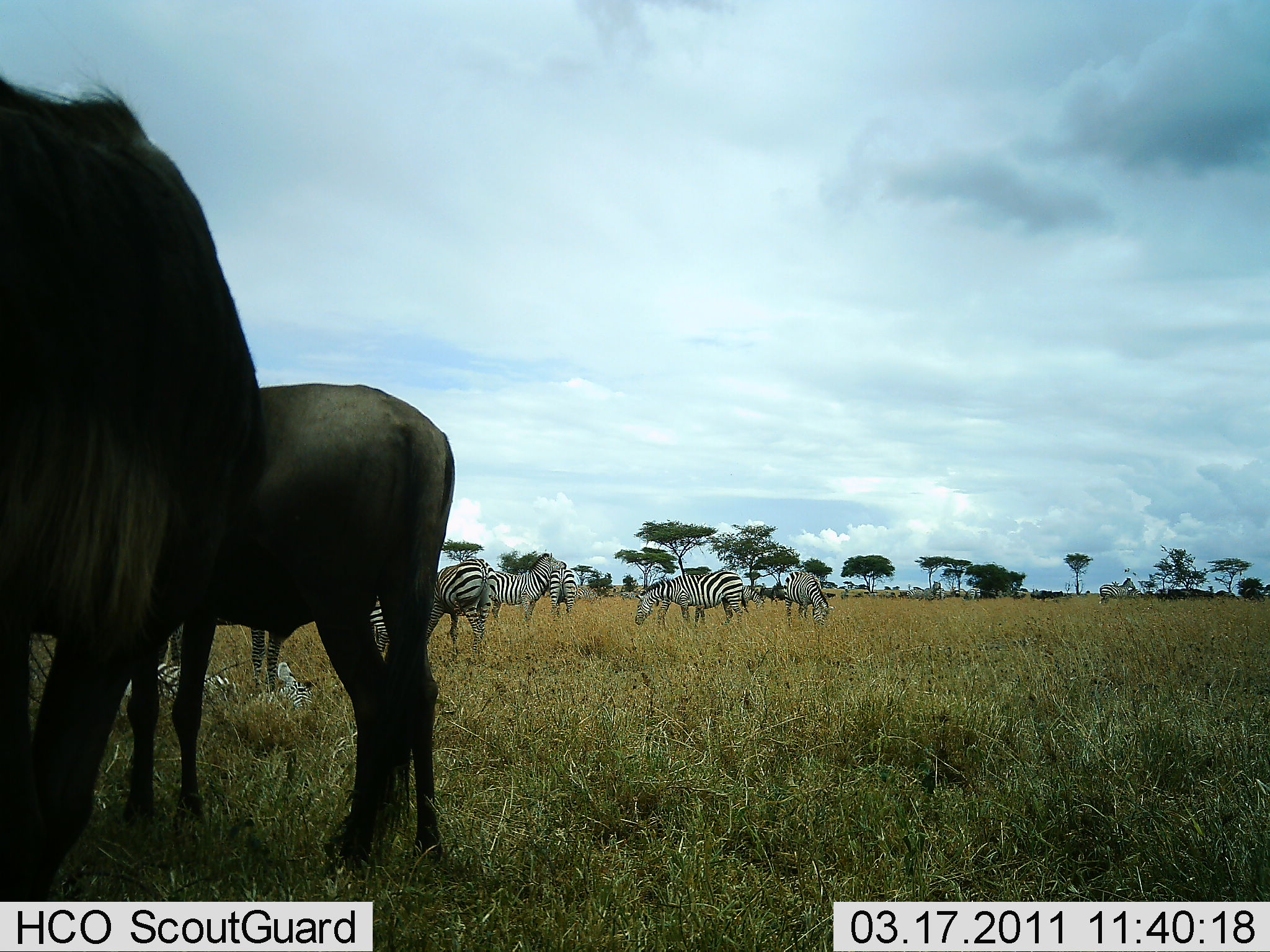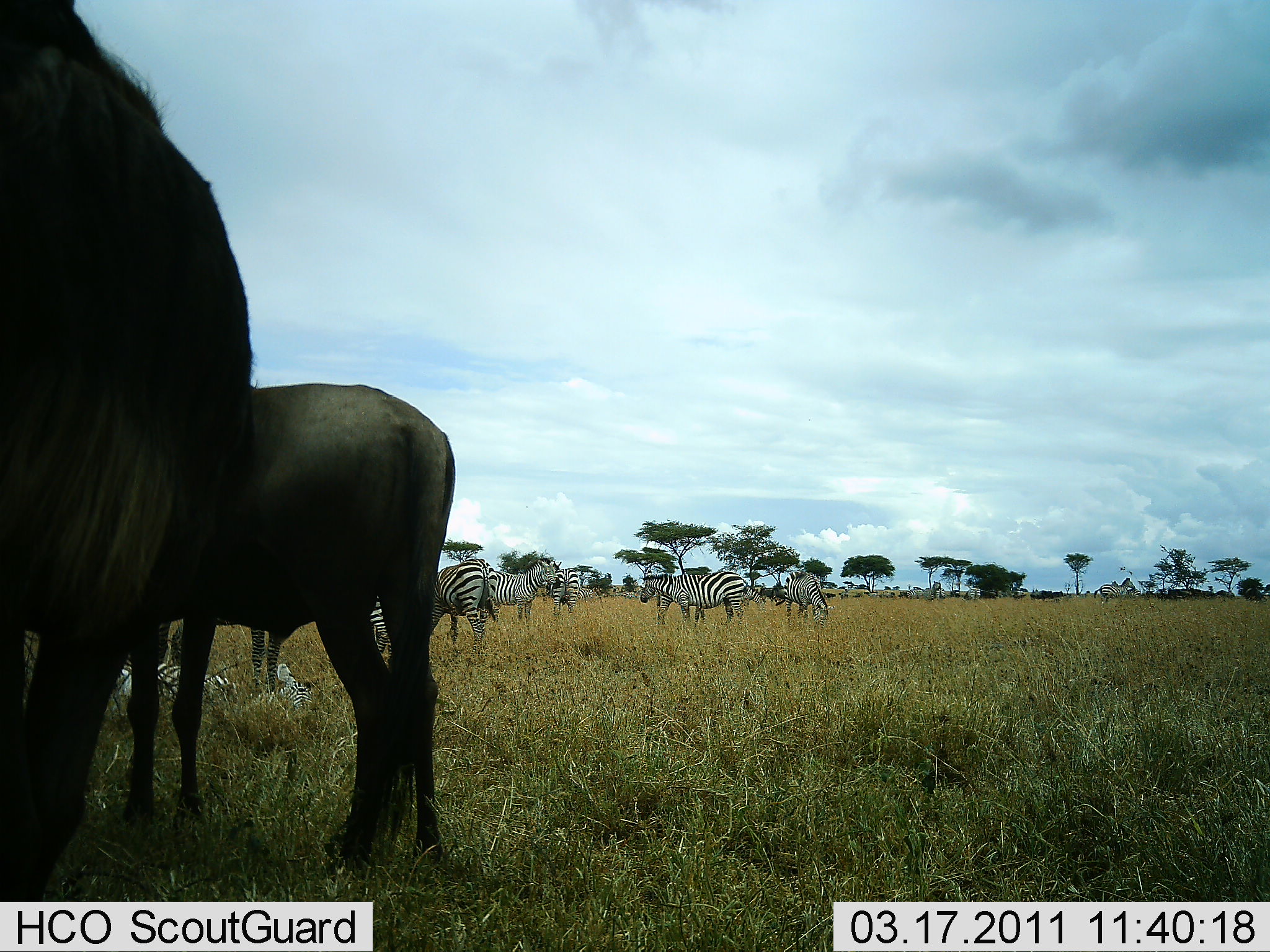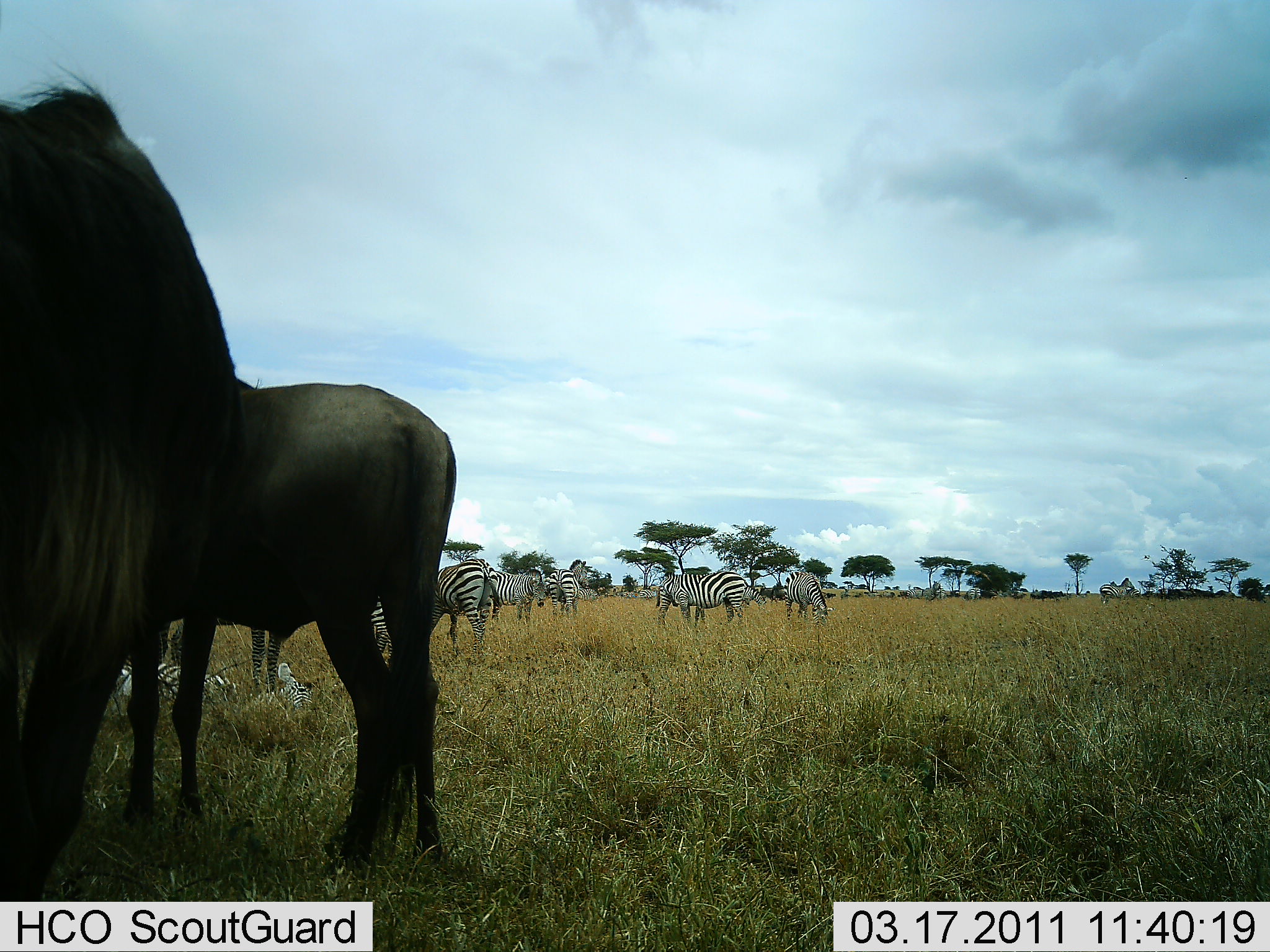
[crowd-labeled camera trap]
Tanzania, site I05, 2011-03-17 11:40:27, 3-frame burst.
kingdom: Animalia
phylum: Chordata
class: Mammalia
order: Artiodactyla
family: Bovidae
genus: Connochaetes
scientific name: Connochaetes taurinus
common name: blue wildebeest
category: wildebeest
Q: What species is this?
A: Wildebeest (blue wildebeest) (Connochaetes taurinus).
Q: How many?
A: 2.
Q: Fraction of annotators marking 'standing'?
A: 100%.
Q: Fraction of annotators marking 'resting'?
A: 0%.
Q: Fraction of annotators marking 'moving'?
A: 8%.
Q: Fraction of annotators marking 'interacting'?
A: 0%.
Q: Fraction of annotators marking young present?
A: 23%.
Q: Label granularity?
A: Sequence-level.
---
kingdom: Animalia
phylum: Chordata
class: Mammalia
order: Perissodactyla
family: Equidae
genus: Equus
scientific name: Equus quagga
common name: plains zebra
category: zebra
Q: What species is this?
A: Zebra (plains zebra) (Equus quagga).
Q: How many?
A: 7.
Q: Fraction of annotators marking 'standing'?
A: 88%.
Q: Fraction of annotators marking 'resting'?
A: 41%.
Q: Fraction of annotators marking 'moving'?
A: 35%.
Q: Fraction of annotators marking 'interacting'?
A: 12%.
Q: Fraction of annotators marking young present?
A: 0%.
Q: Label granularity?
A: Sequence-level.